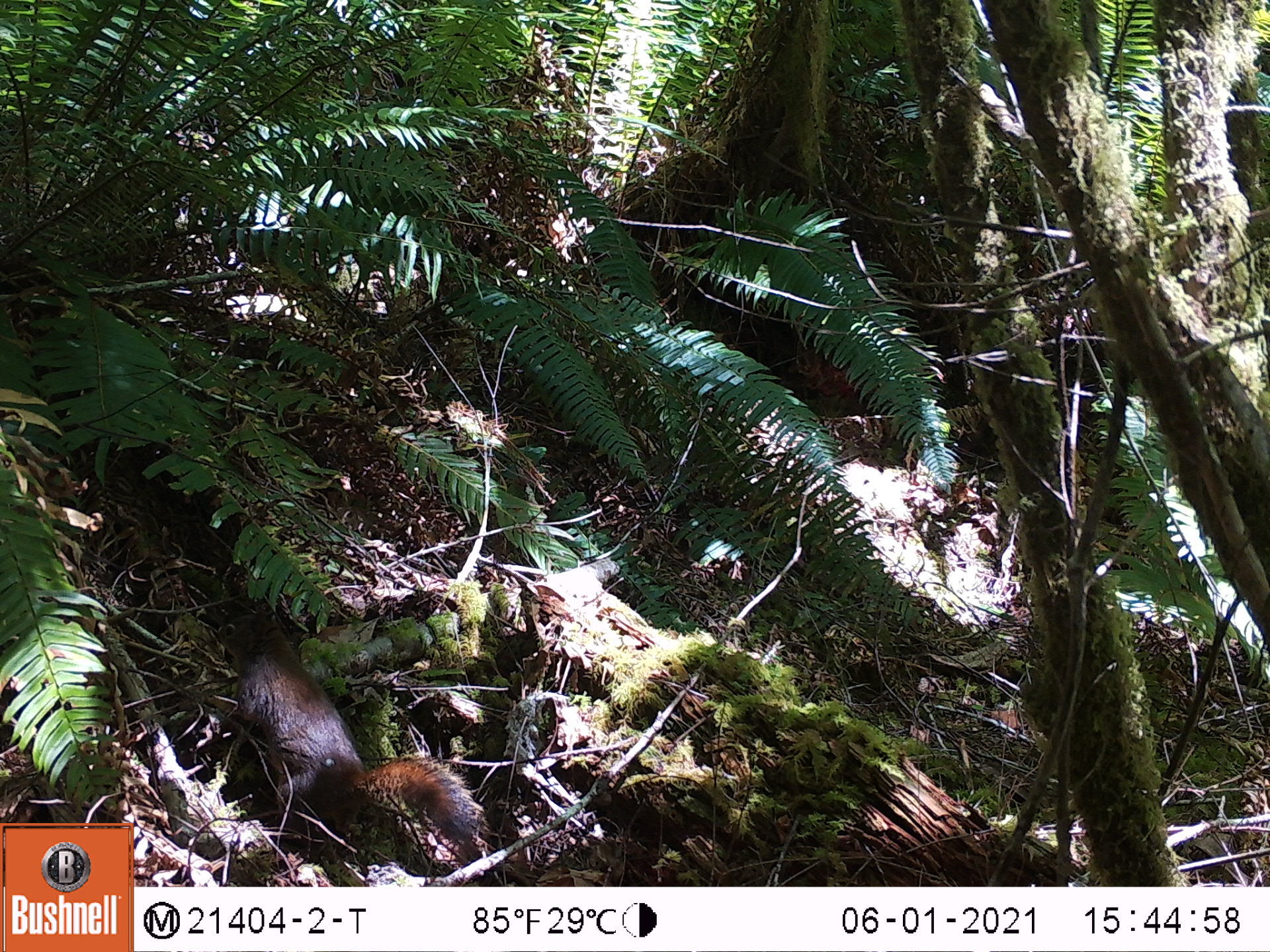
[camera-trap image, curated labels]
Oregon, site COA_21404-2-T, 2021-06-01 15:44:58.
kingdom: Animalia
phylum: Chordata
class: Mammalia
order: Rodentia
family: Sciuridae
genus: Tamiasciurus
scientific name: Tamiasciurus douglasii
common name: douglas squirrel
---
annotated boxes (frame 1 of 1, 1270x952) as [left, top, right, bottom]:
douglas squirrel: [206, 599, 487, 854]